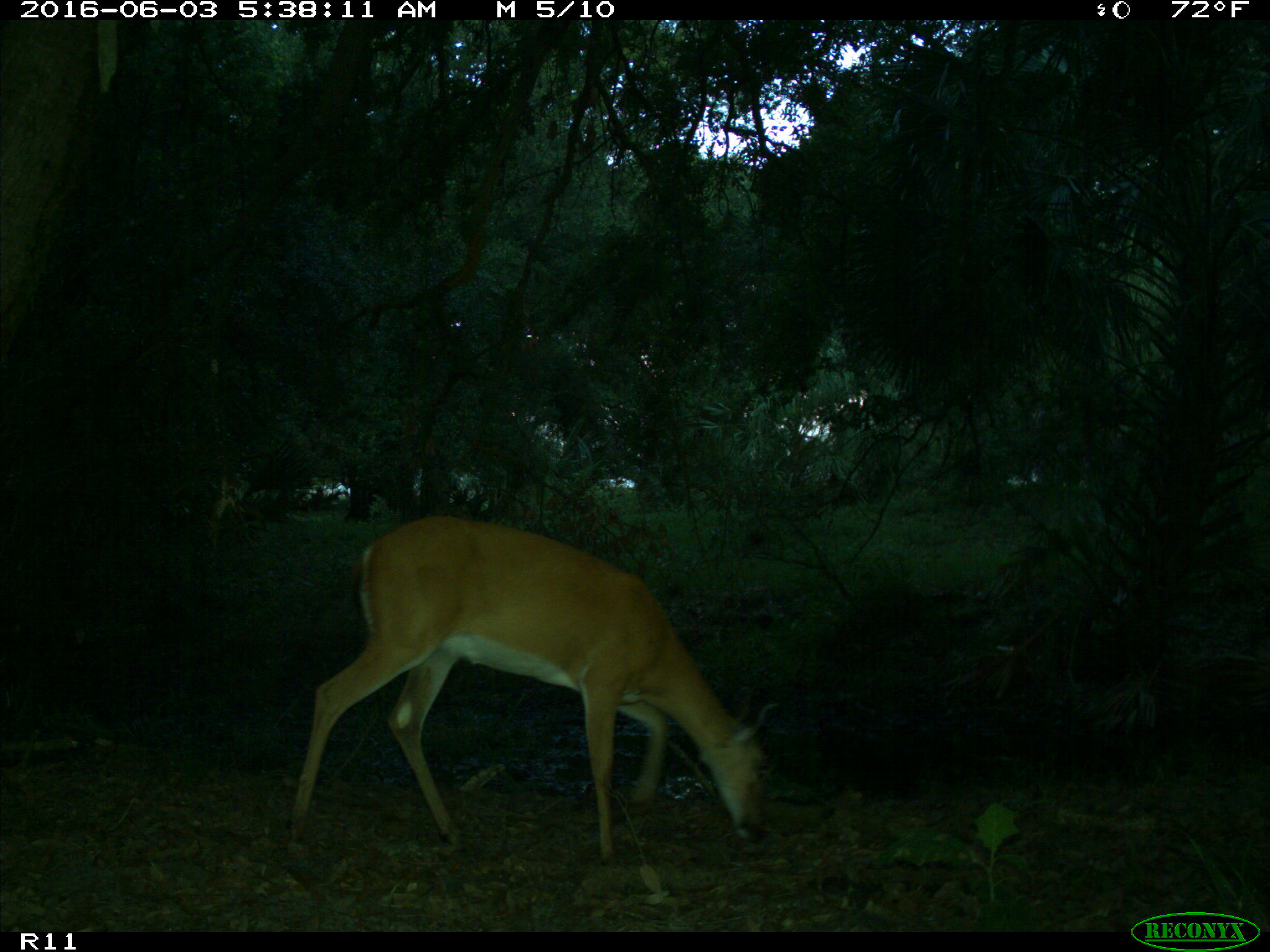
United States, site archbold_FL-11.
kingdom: Animalia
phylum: Chordata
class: Mammalia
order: Artiodactyla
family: Cervidae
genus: Odocoileus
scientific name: Odocoileus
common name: deer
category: unidentified deer